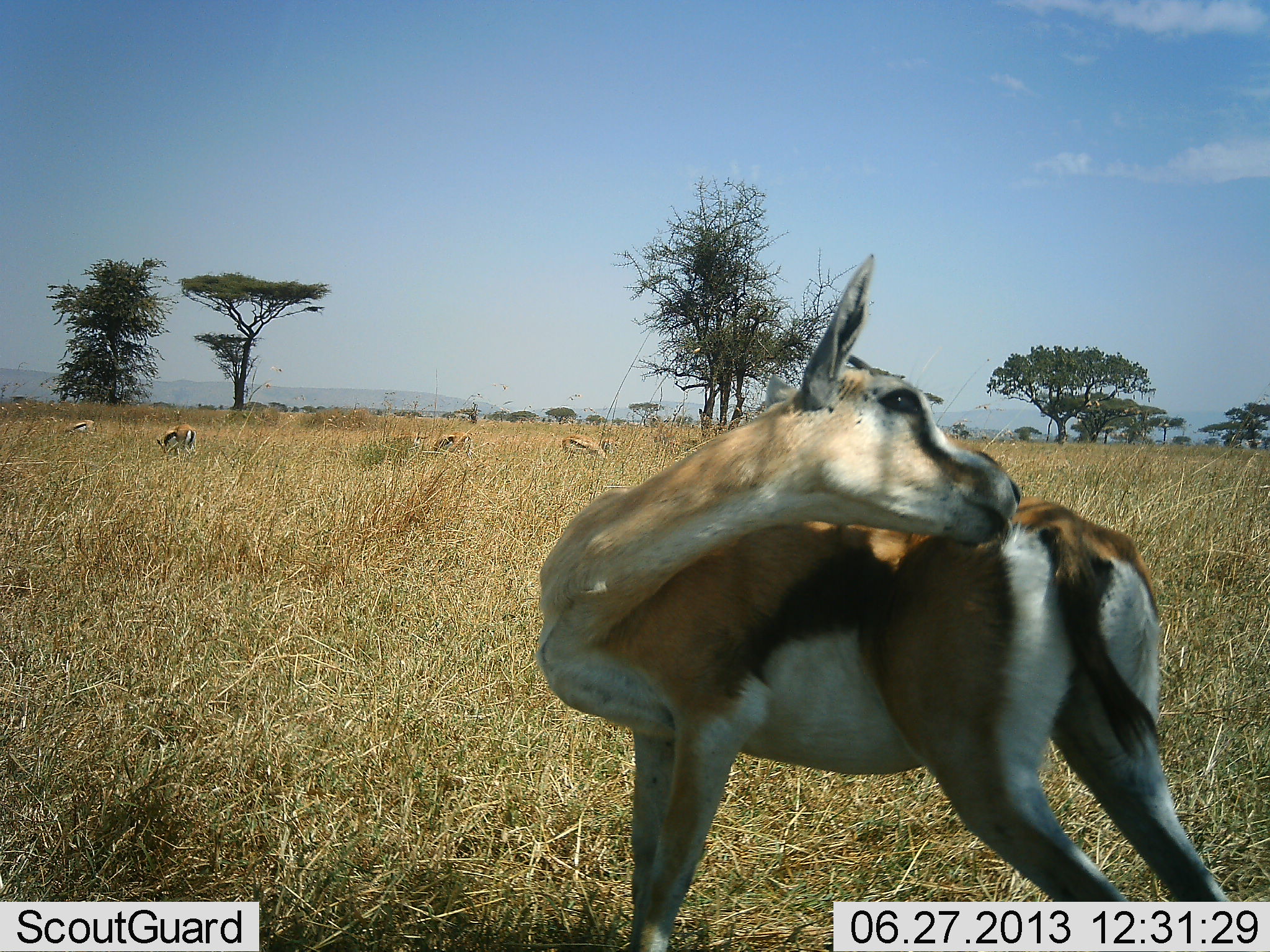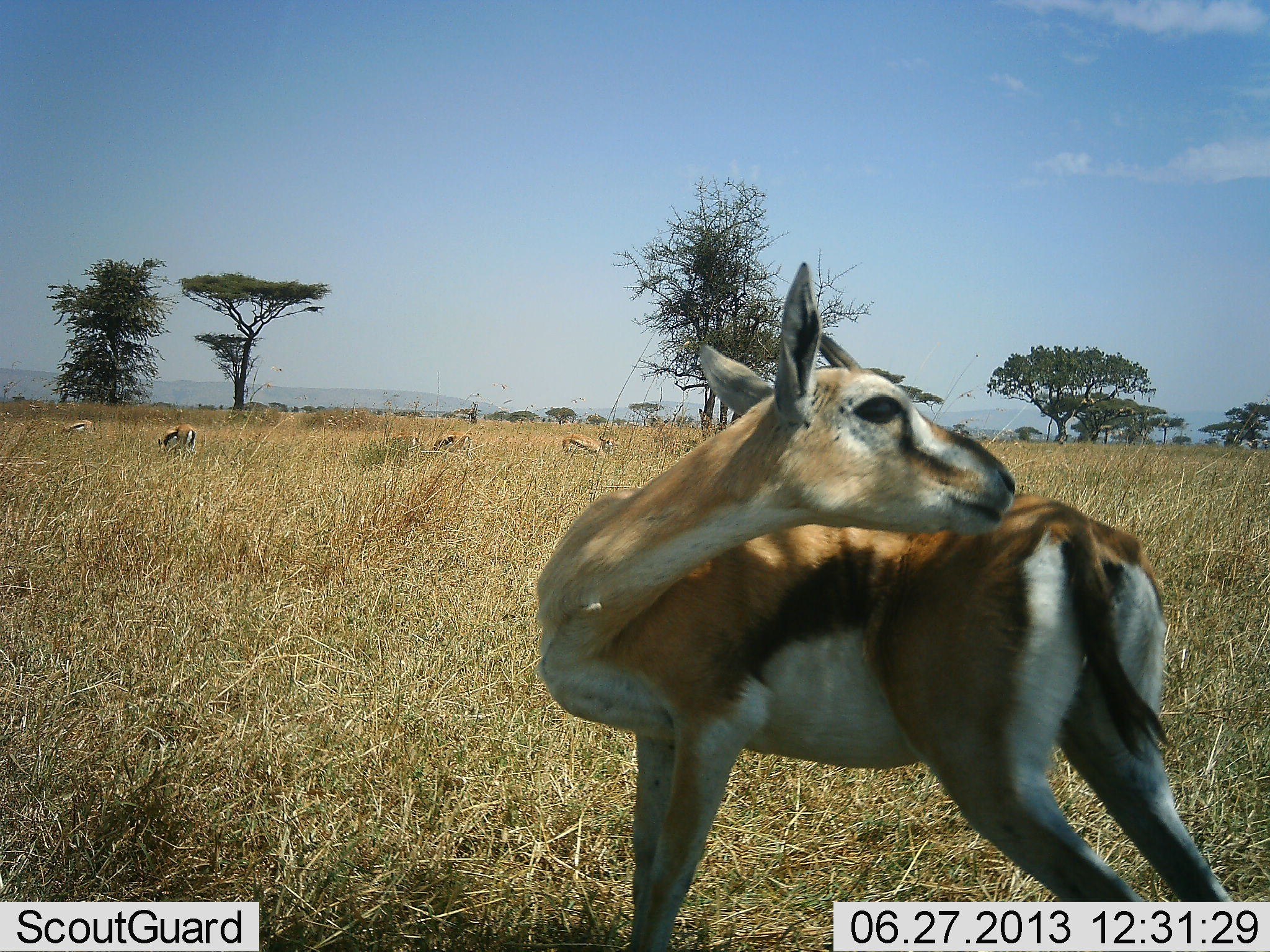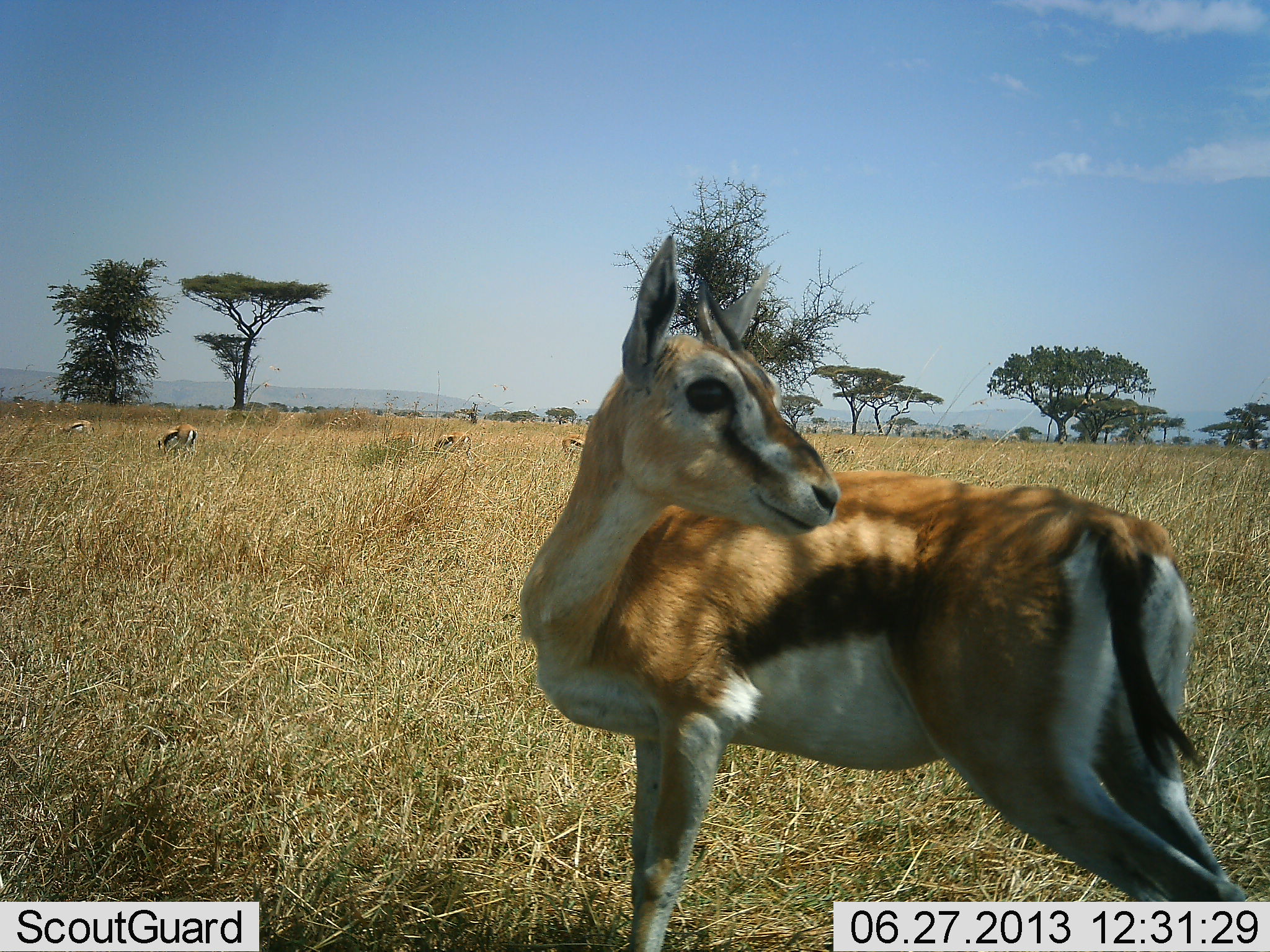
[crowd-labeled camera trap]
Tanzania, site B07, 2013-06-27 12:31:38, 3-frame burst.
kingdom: Animalia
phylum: Chordata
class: Mammalia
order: Artiodactyla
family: Bovidae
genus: Eudorcas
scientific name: Eudorcas thomsonii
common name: thomson's gazelle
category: gazellethomsons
Gazellethomsons (thomson's gazelle) (Eudorcas thomsonii), count 5. Behavior (volunteer vote fractions): standing 95%, resting 8%, moving 5%, interacting 5%. Young present (vote fraction): 14%. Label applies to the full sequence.